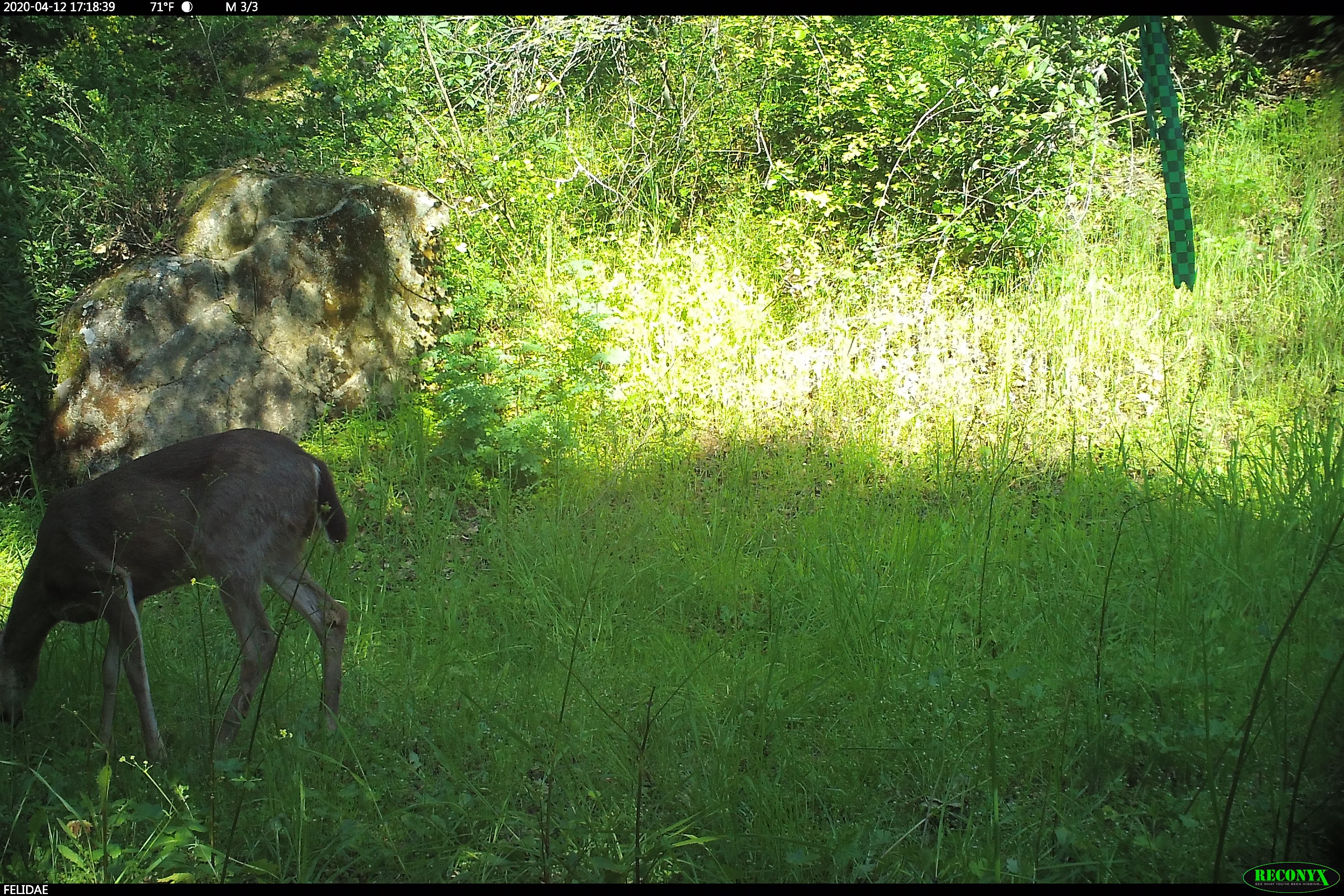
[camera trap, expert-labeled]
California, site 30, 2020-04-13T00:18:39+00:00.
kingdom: Animalia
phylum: Chordata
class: Mammalia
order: Artiodactyla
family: Cervidae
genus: Odocoileus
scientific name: Odocoileus hemionus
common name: mule deer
Mule deer (Odocoileus hemionus).